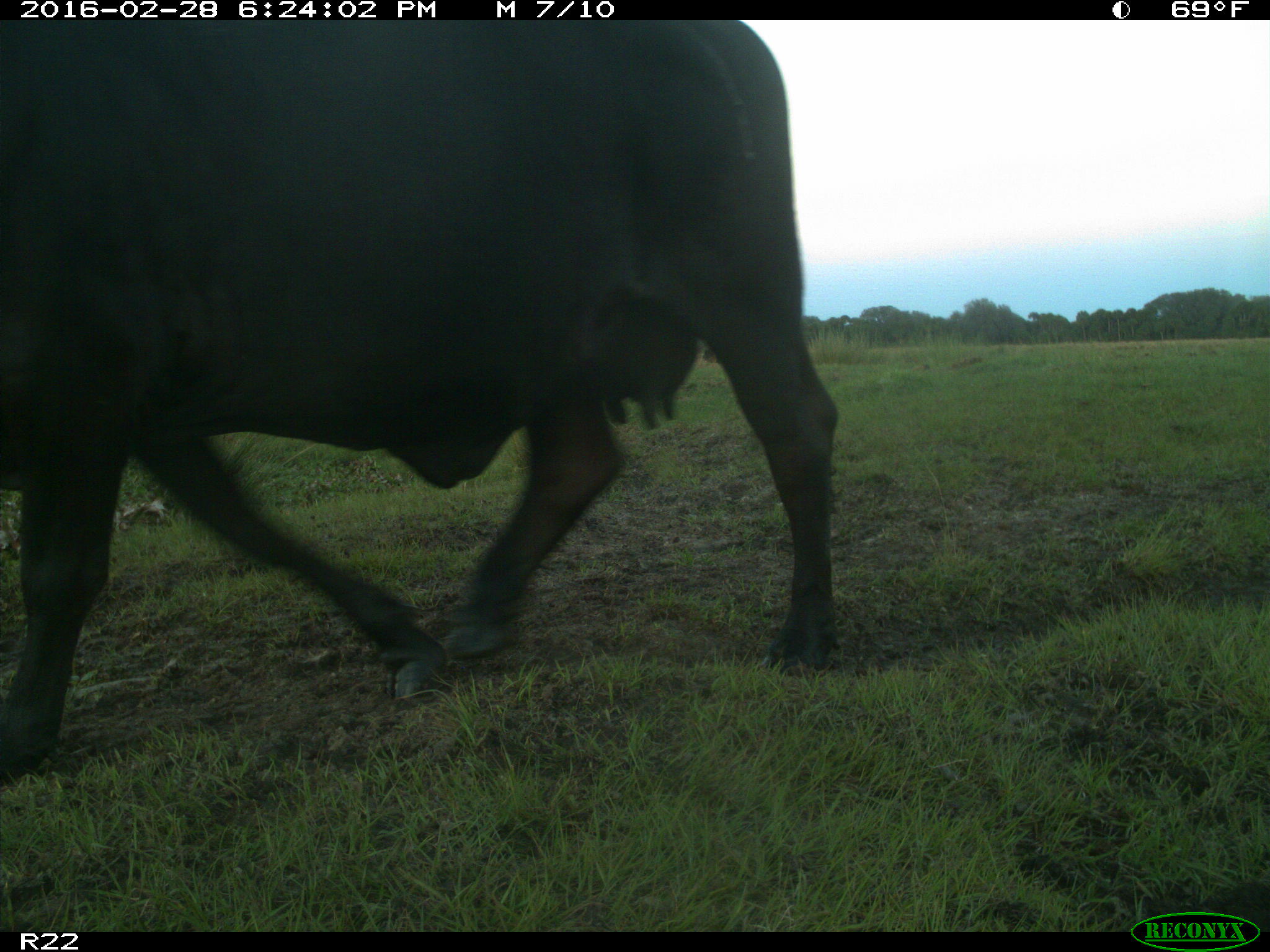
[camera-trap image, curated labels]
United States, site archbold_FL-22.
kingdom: Animalia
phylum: Chordata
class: Mammalia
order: Artiodactyla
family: Bovidae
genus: Bos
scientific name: Bos taurus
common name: domestic cow